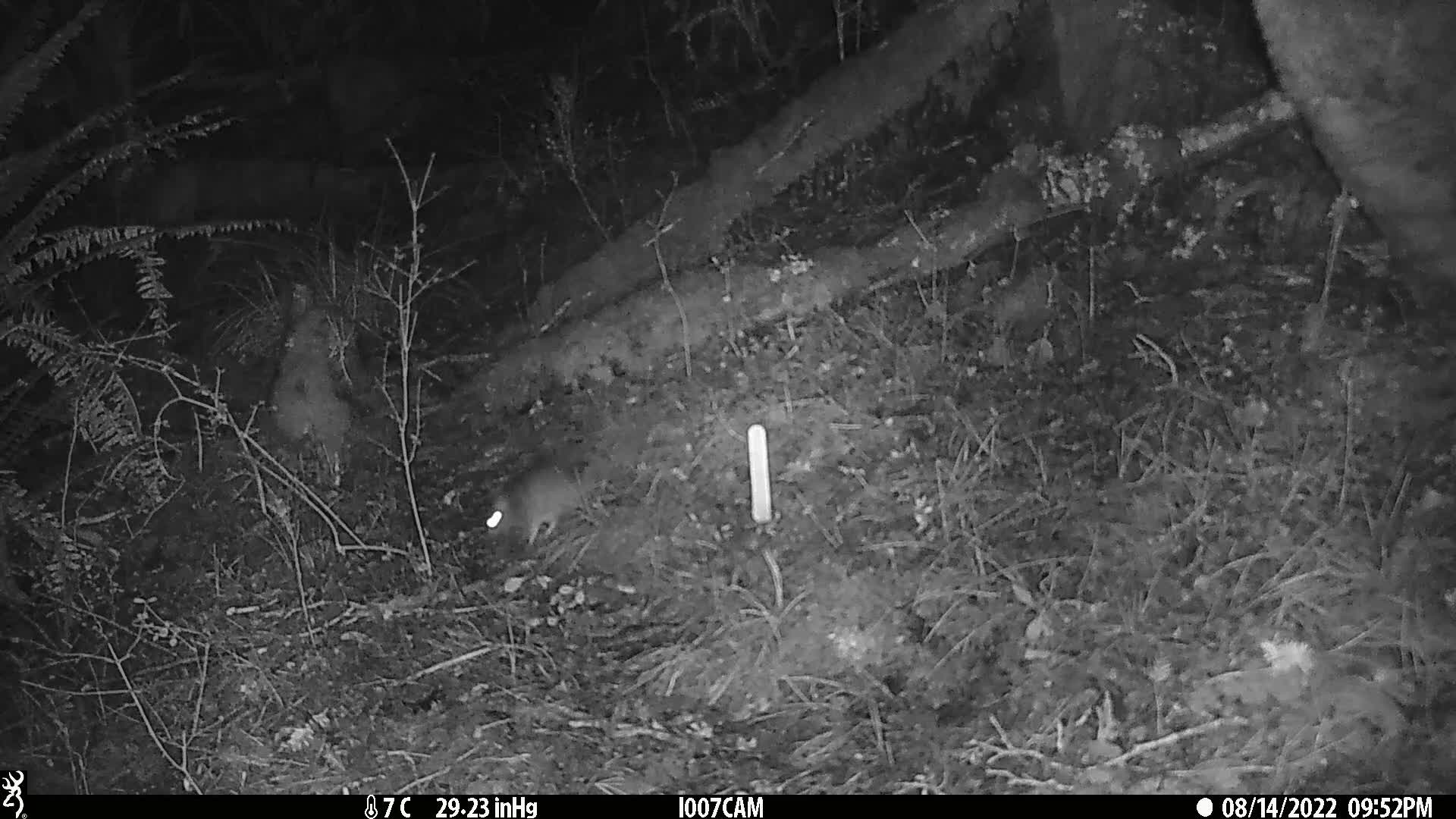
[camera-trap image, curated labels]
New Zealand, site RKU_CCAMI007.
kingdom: Animalia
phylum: Chordata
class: Mammalia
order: Rodentia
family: Muridae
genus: Rattus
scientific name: Rattus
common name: rat